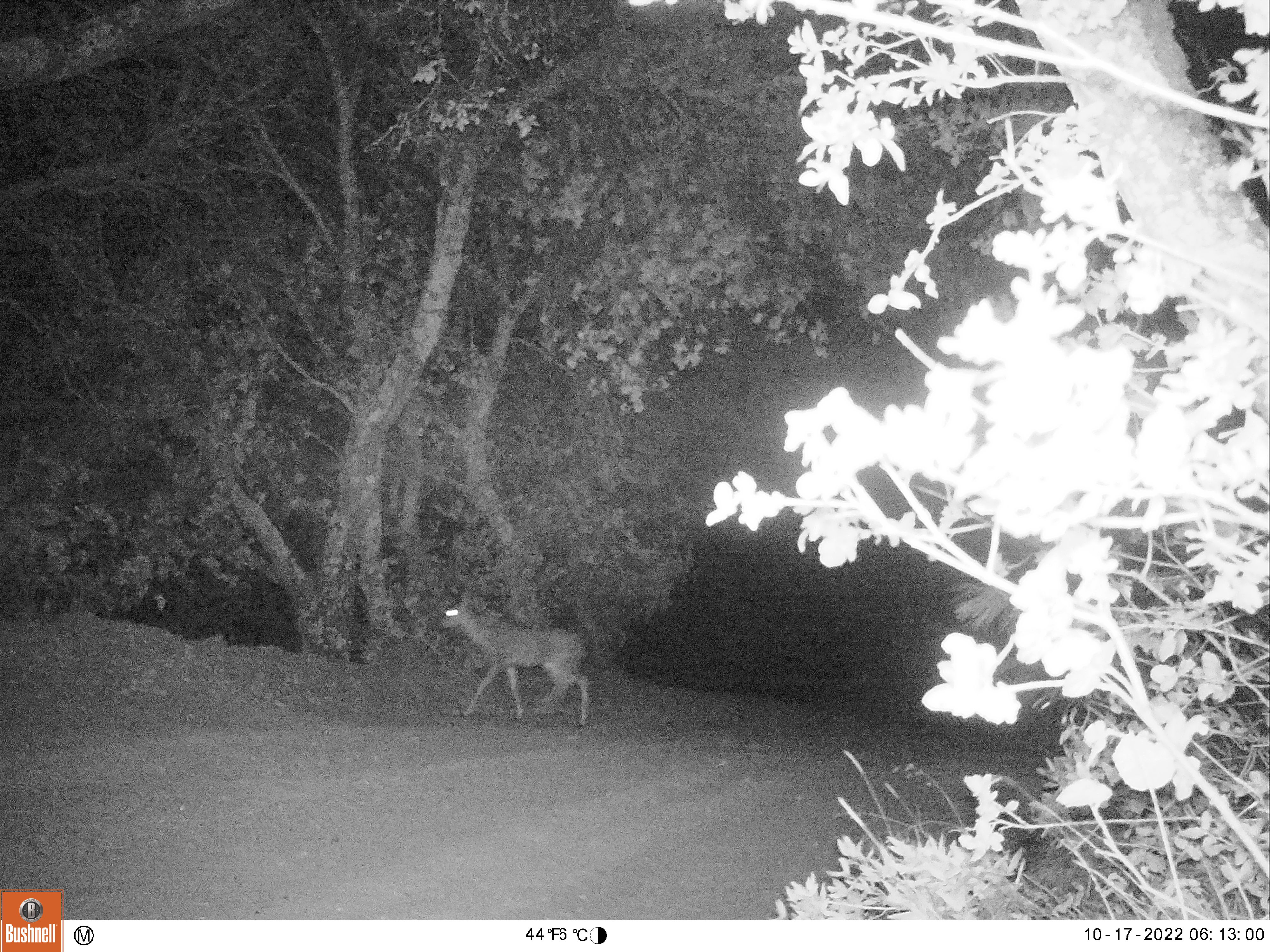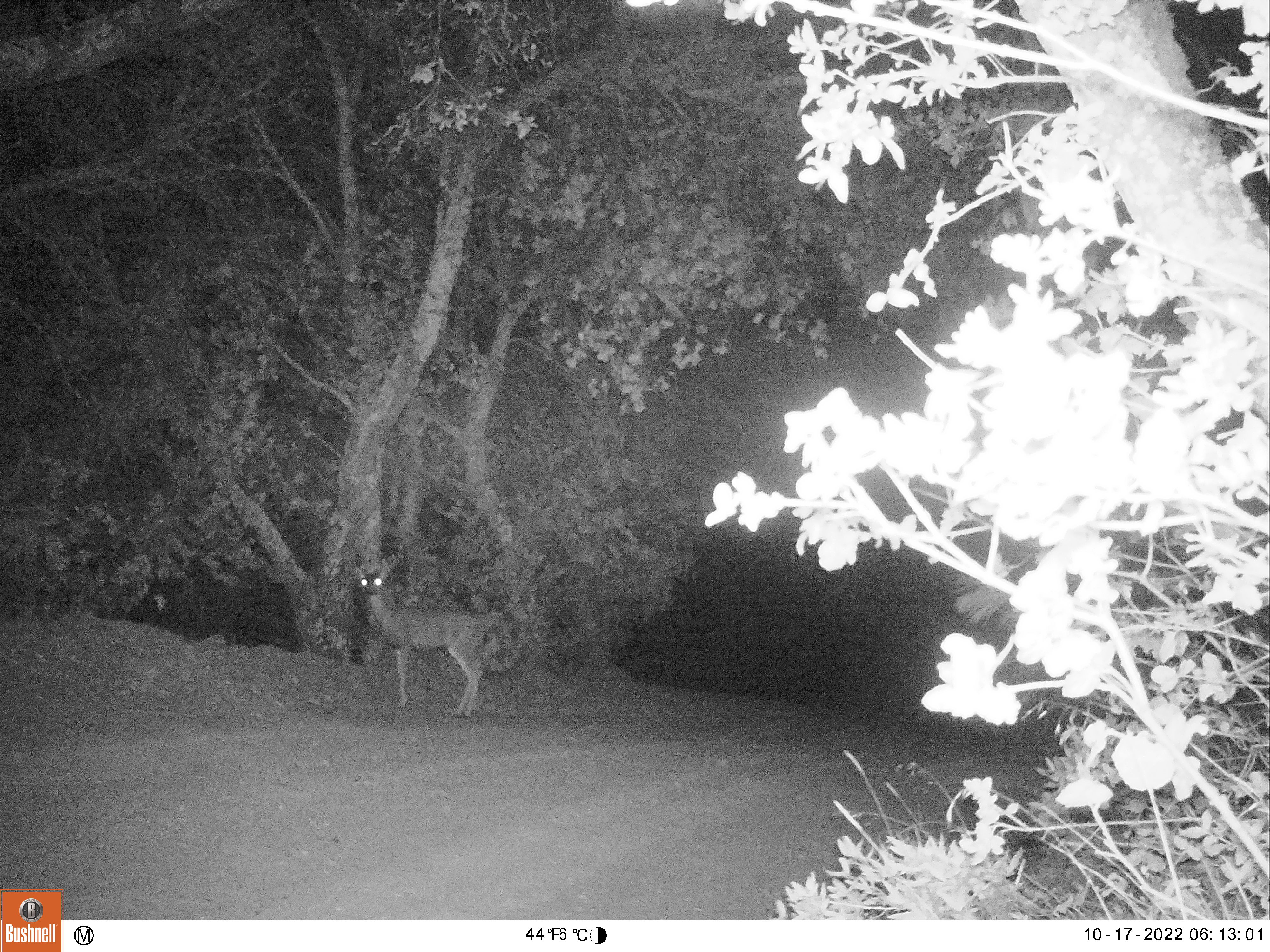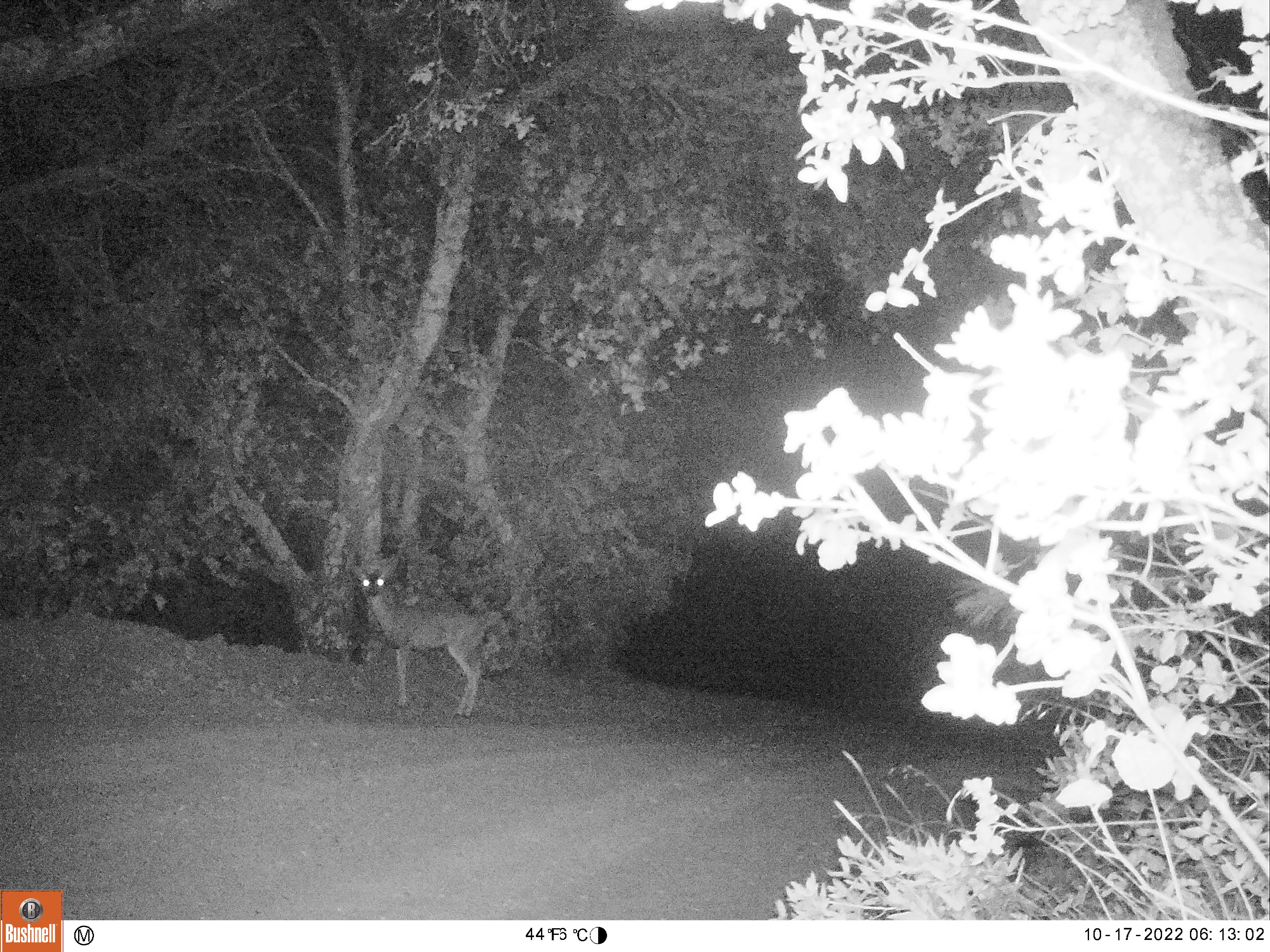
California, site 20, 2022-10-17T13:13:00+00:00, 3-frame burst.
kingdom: Animalia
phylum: Chordata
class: Mammalia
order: Artiodactyla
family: Cervidae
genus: Odocoileus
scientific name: Odocoileus hemionus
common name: mule deer